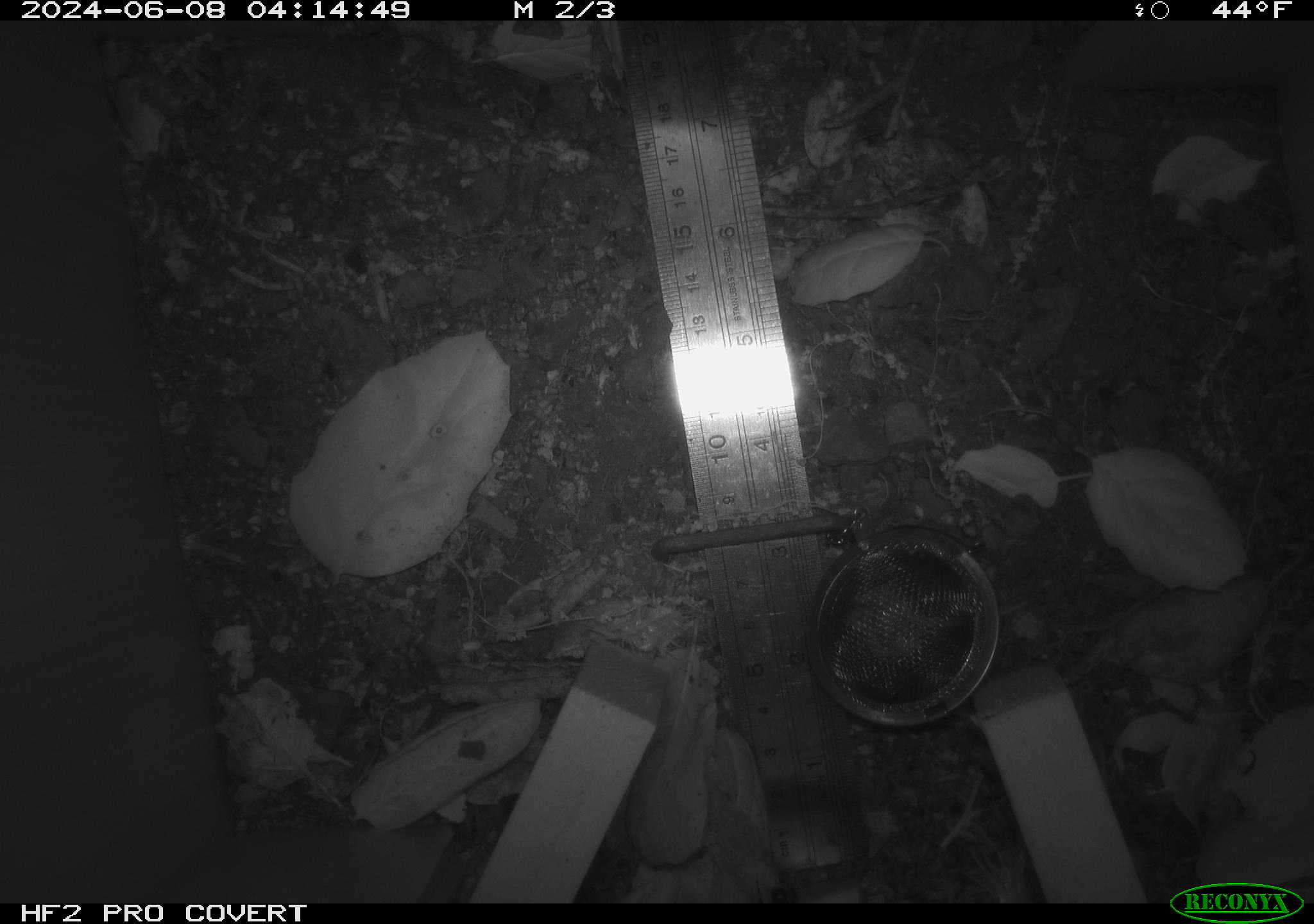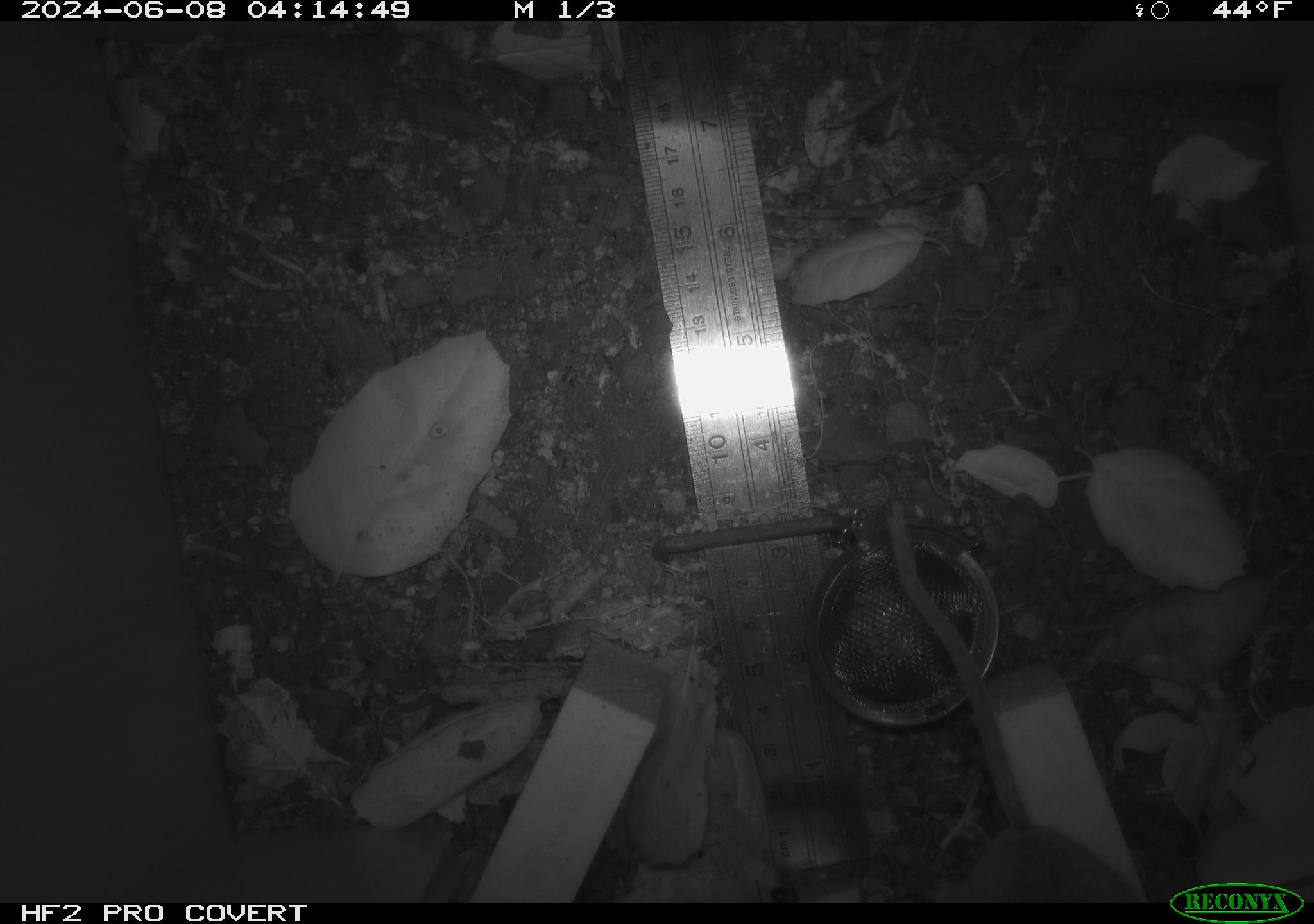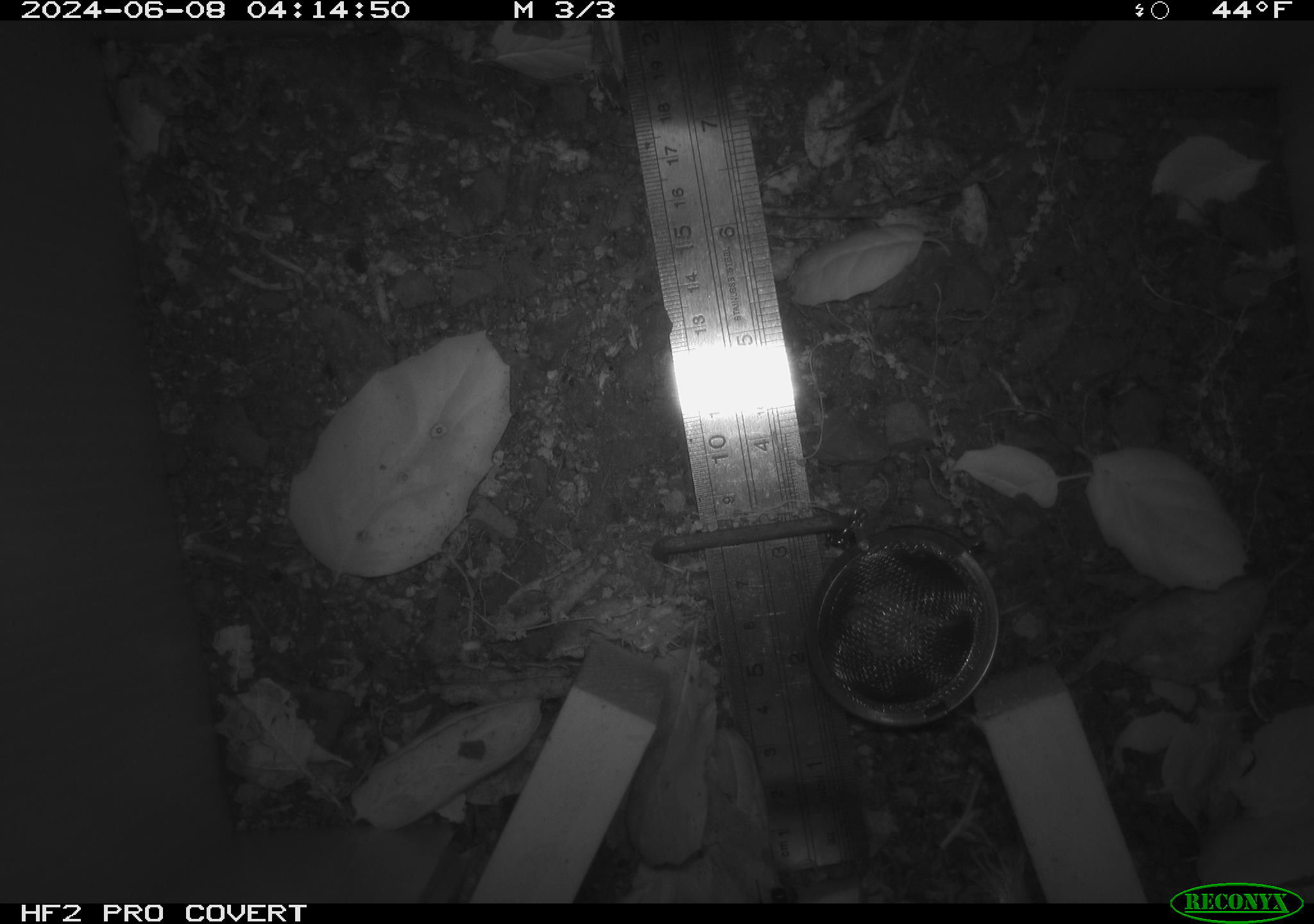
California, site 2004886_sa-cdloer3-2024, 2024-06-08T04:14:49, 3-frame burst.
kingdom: Animalia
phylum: Chordata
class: Mammalia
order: Rodentia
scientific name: Rodentia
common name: rodent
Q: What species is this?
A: Rodent (Rodentia).